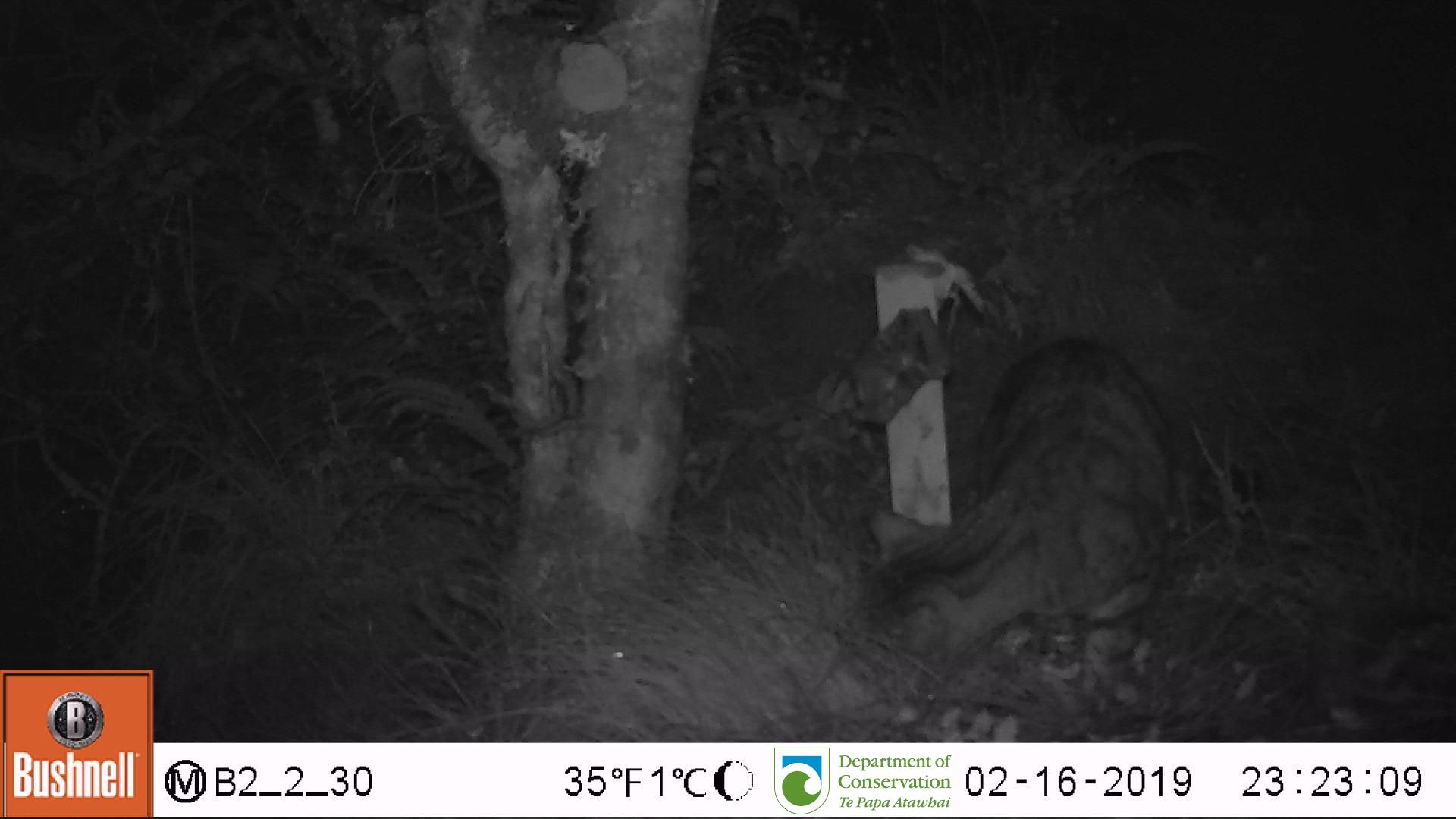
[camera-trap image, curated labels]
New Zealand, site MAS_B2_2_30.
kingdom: Animalia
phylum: Chordata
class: Mammalia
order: Carnivora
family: Felidae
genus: Felis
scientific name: Felis catus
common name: domestic cat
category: cat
Cat (domestic cat) (Felis catus).